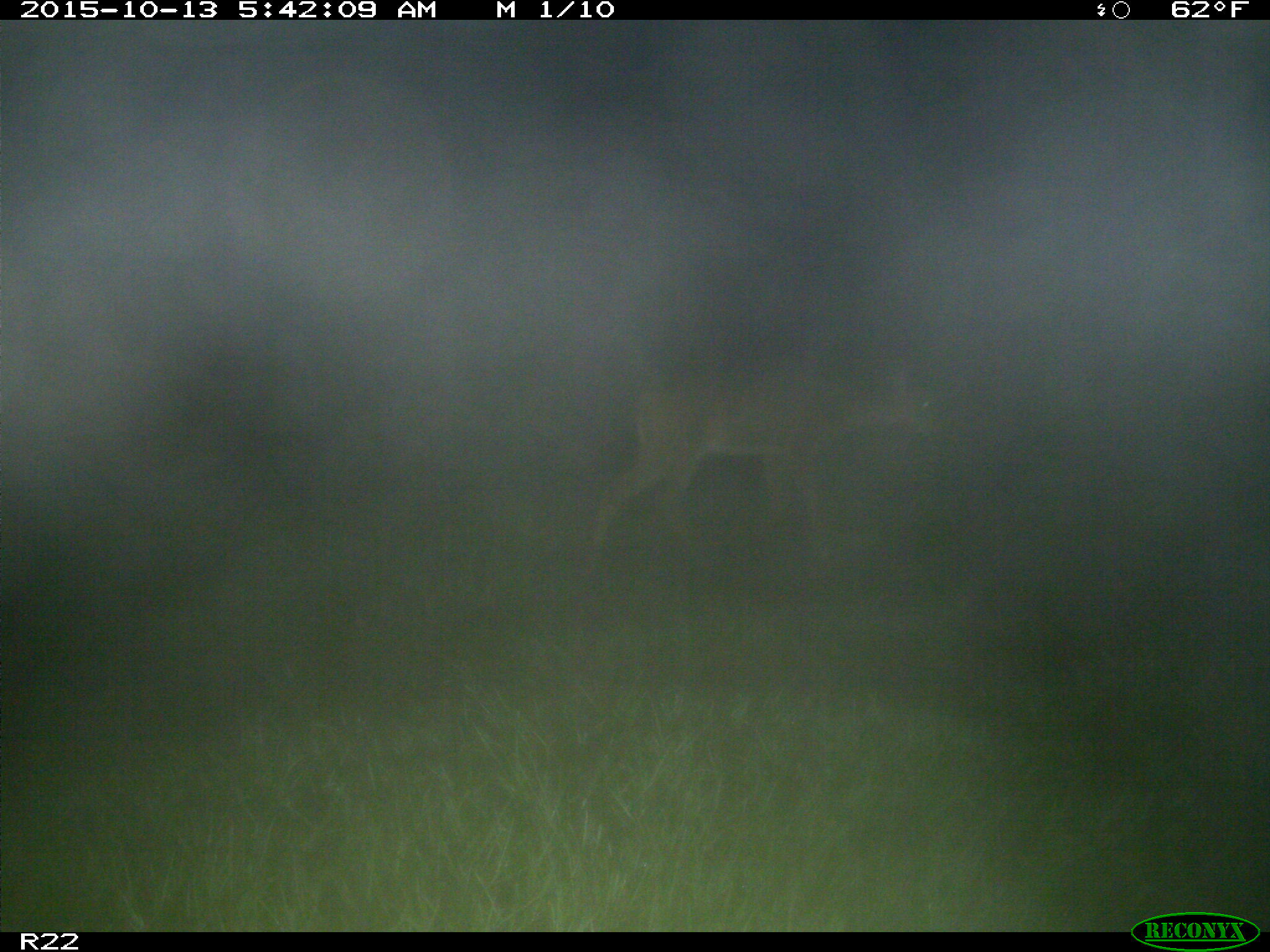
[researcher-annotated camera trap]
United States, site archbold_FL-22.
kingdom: Animalia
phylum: Chordata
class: Mammalia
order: Artiodactyla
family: Cervidae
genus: Odocoileus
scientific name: Odocoileus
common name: deer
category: unidentified deer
Unidentified deer (deer) (Odocoileus).